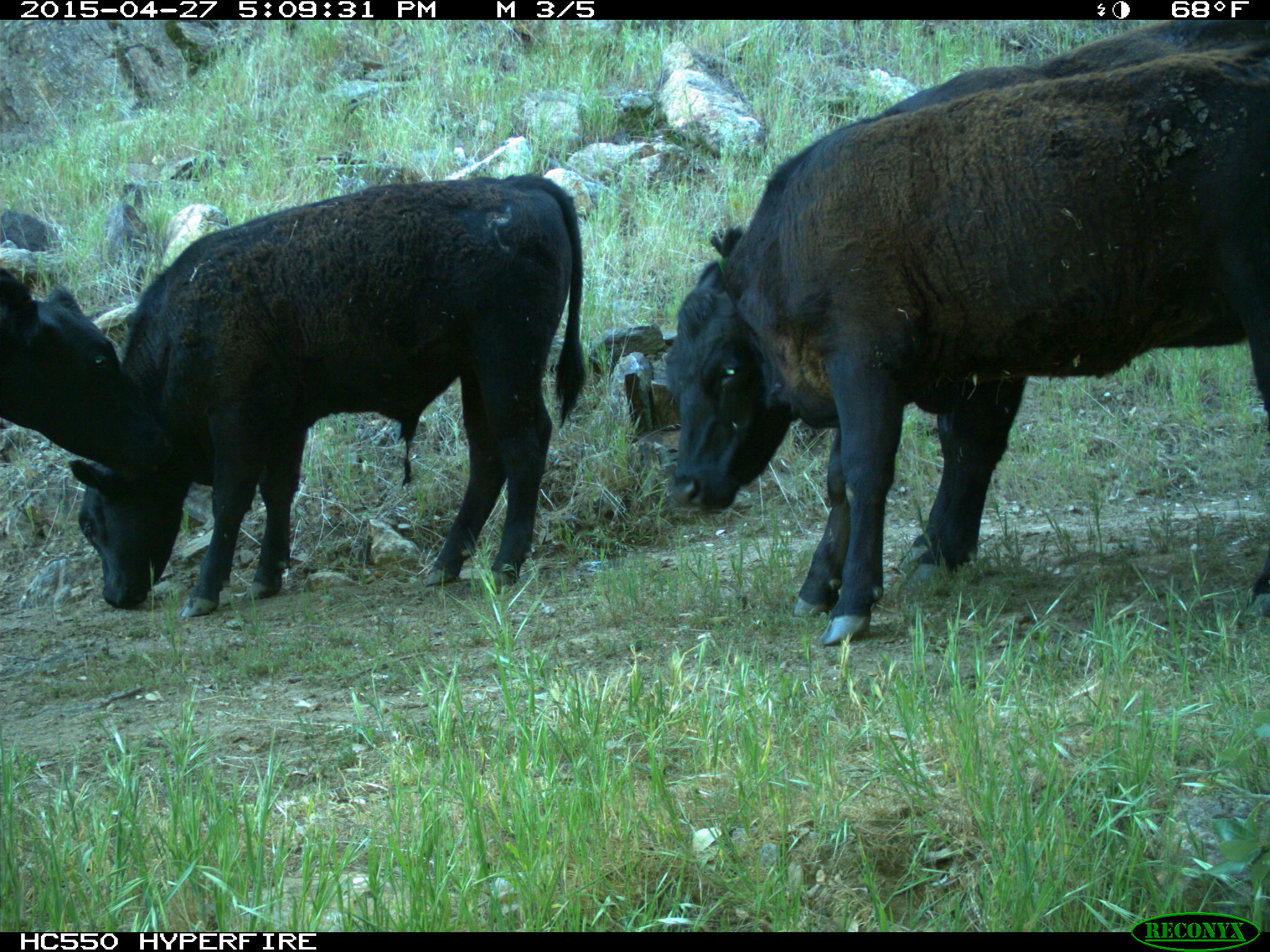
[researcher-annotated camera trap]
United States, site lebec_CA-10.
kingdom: Animalia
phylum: Chordata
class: Mammalia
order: Artiodactyla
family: Bovidae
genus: Bos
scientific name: Bos taurus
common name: domestic cow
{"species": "Bos taurus (domestic cow)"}